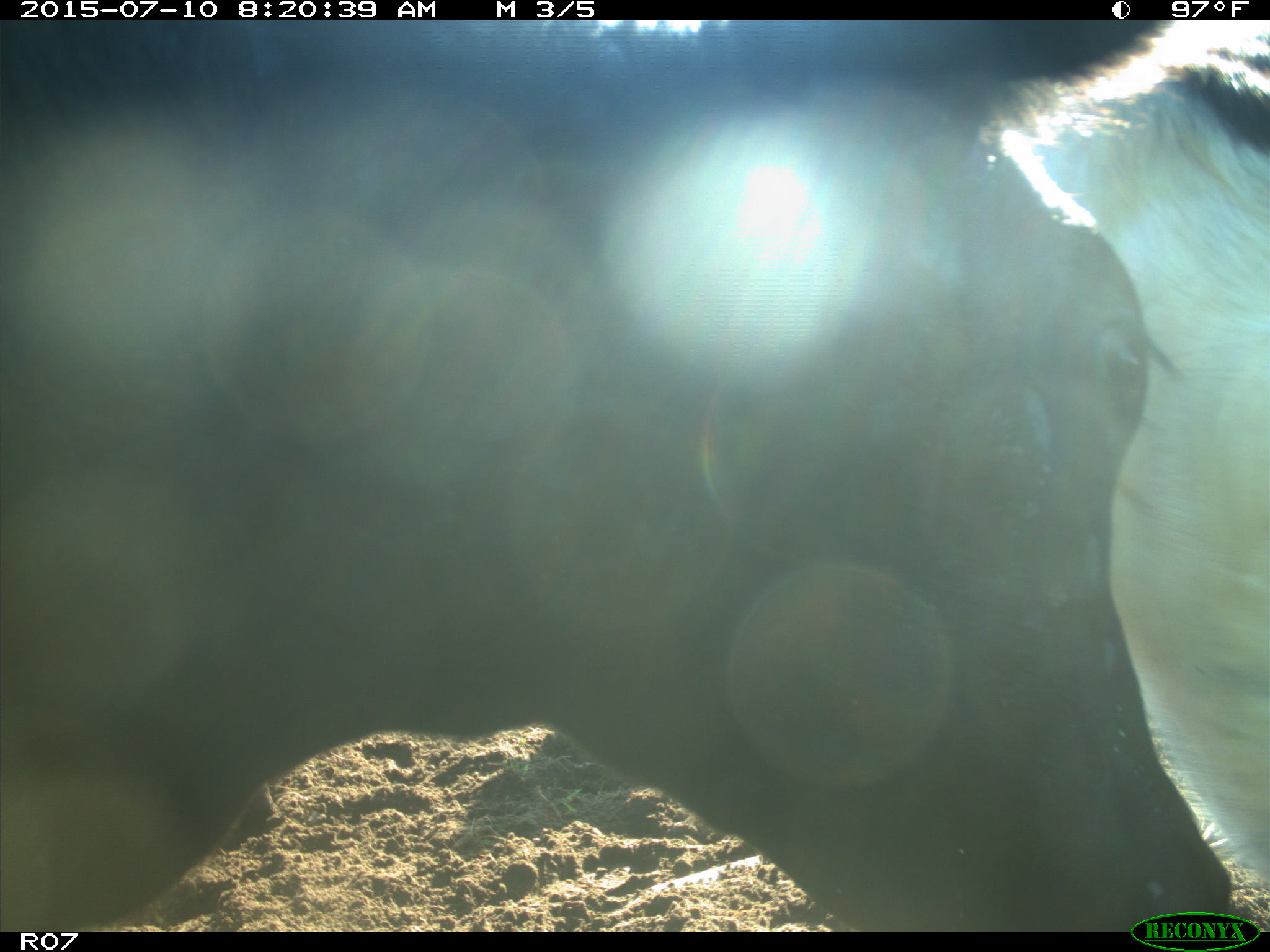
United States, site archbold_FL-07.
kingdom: Animalia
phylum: Chordata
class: Mammalia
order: Artiodactyla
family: Bovidae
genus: Bos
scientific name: Bos taurus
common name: domestic cow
Bos taurus (domestic cow).